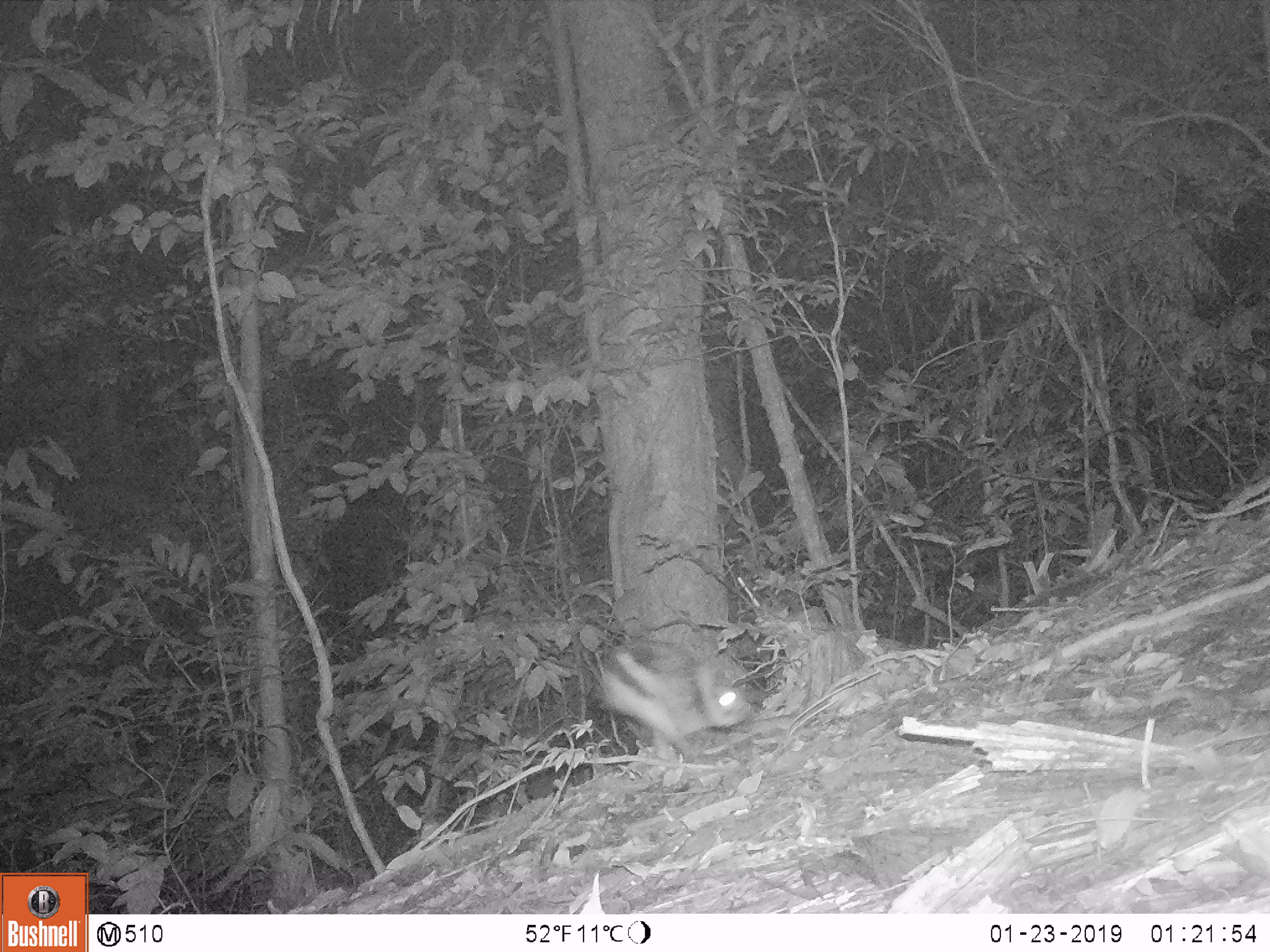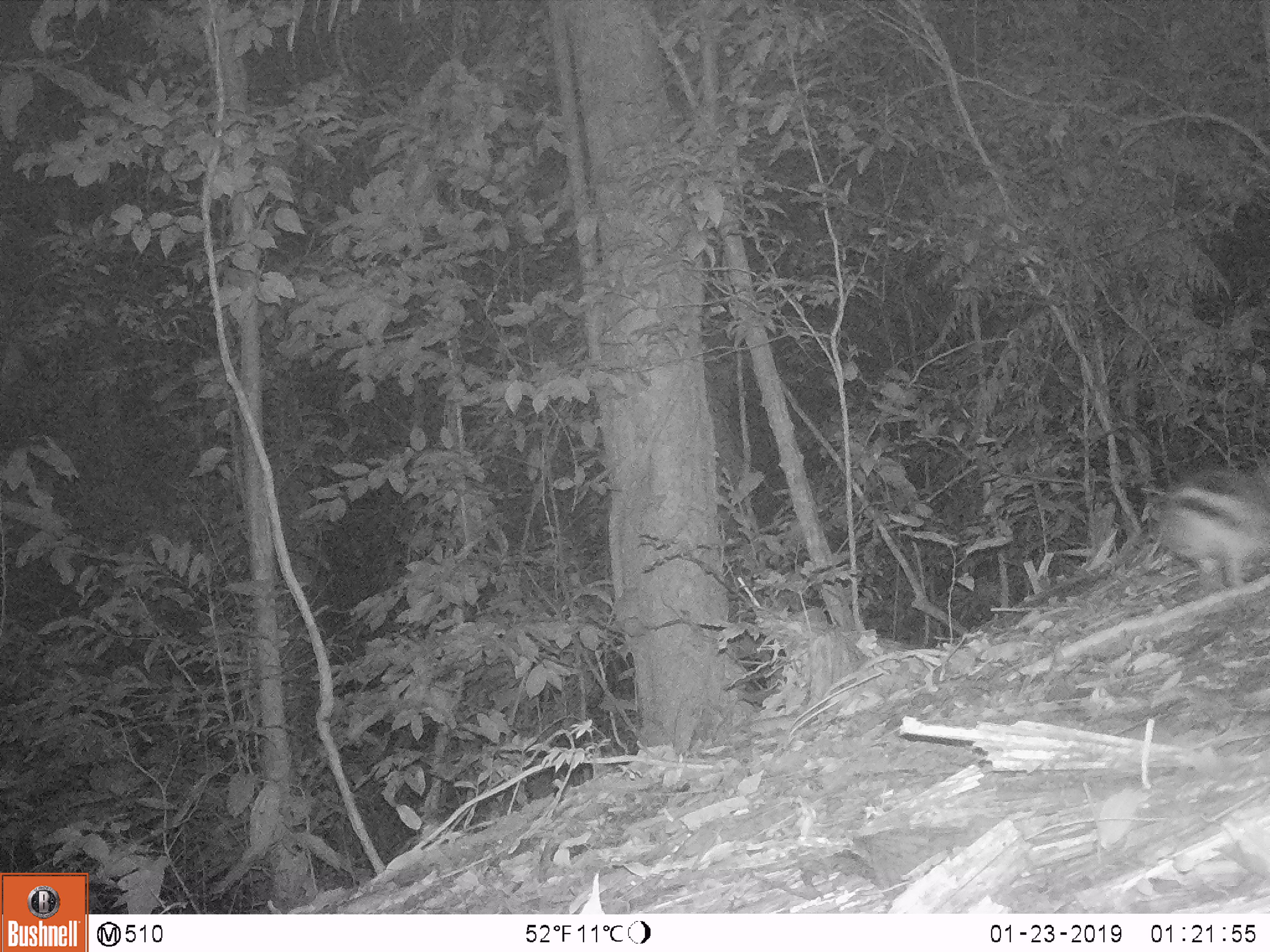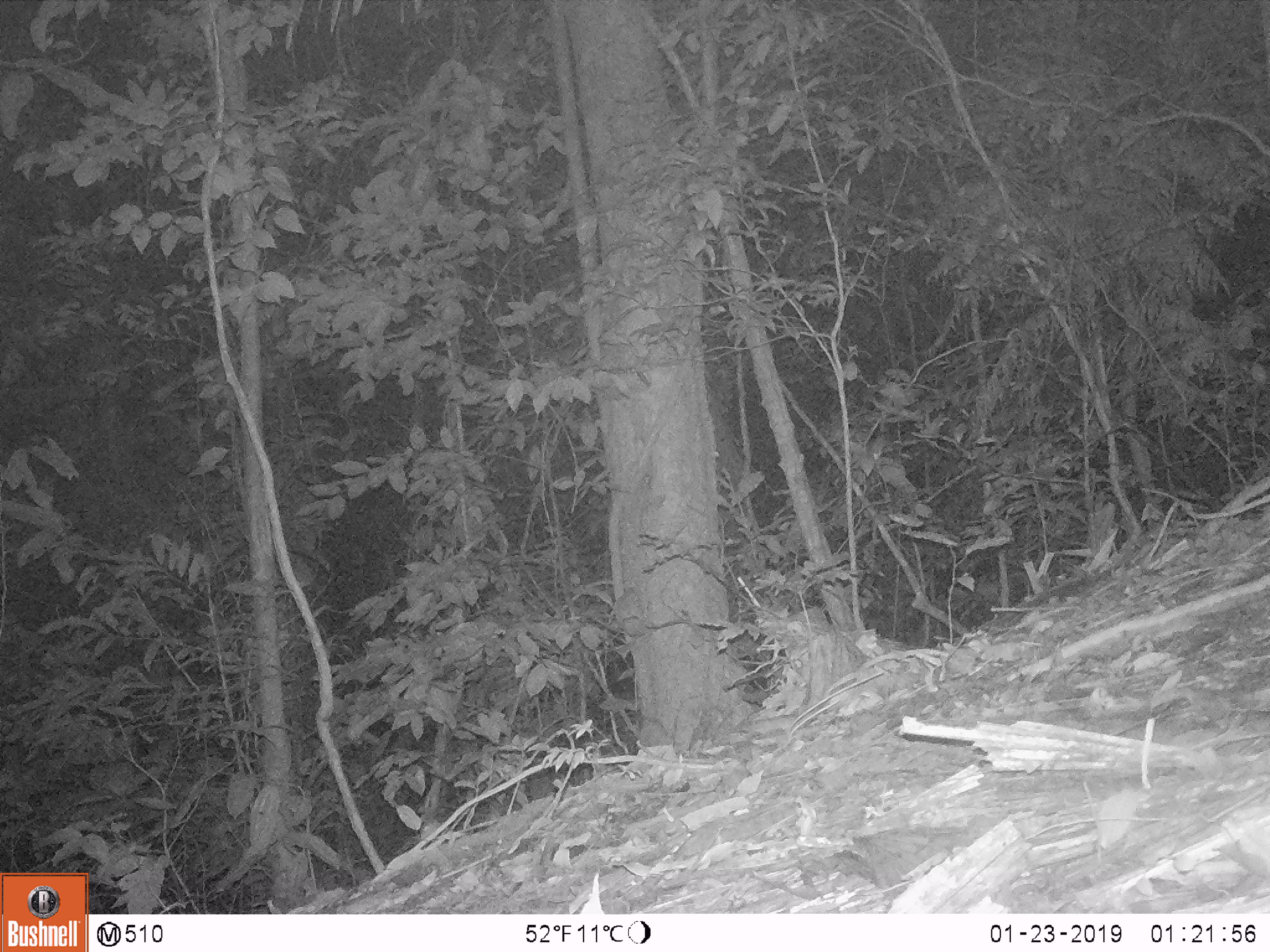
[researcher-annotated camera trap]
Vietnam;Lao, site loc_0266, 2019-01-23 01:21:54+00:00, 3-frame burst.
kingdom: Animalia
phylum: Chordata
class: Mammalia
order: Lagomorpha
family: Leporidae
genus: Nesolagus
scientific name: Nesolagus timminsi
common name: annamite striped rabbit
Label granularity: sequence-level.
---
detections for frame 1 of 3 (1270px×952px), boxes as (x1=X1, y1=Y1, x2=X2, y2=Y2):
annamite striped rabbit: (x1=593, y1=648, x2=749, y2=764)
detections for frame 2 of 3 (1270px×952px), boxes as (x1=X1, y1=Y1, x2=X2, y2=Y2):
annamite striped rabbit: (x1=1154, y1=462, x2=1268, y2=598)